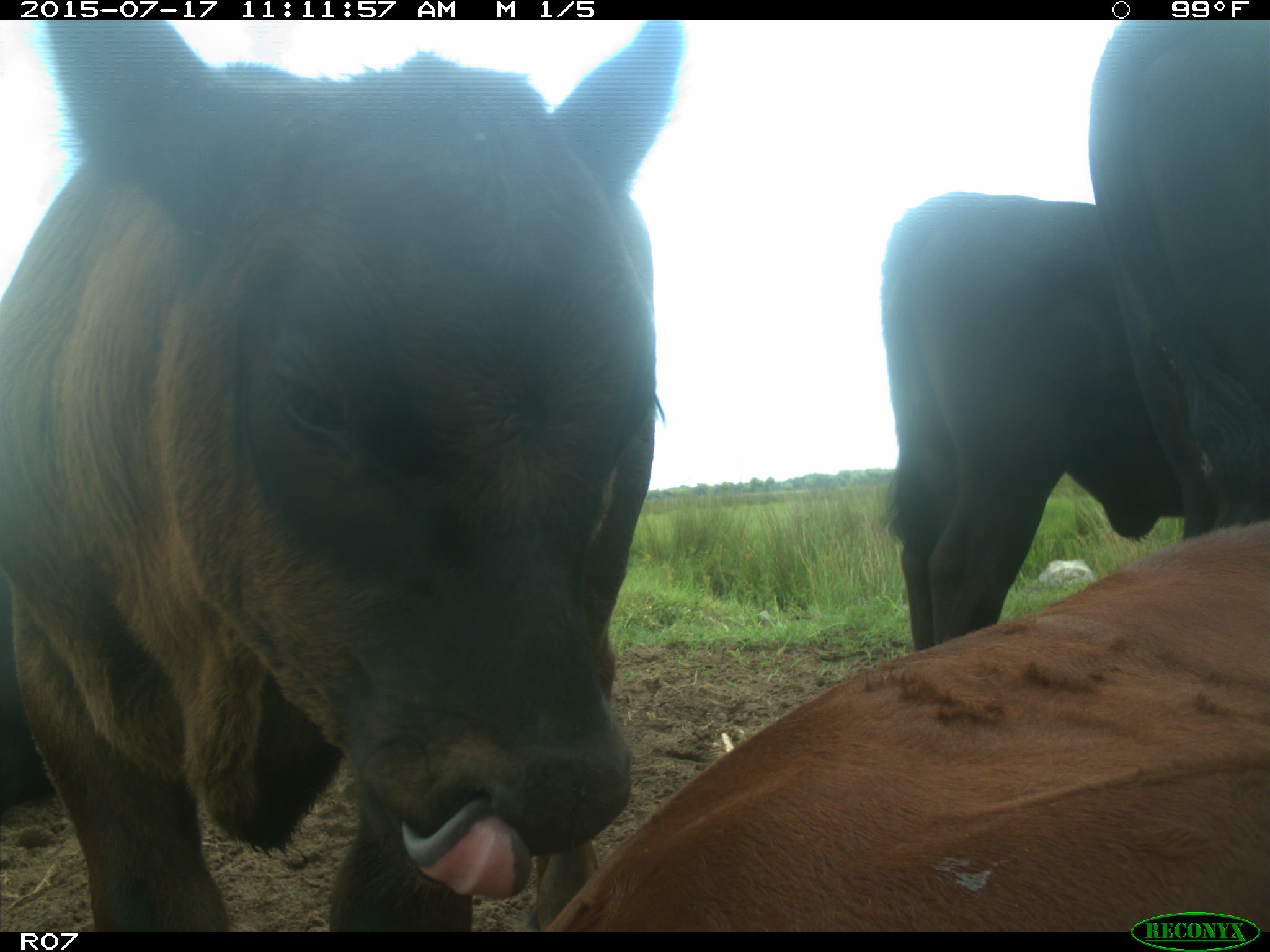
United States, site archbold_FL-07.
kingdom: Animalia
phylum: Chordata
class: Mammalia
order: Artiodactyla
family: Bovidae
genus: Bos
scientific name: Bos taurus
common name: domestic cow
Bos taurus (domestic cow).